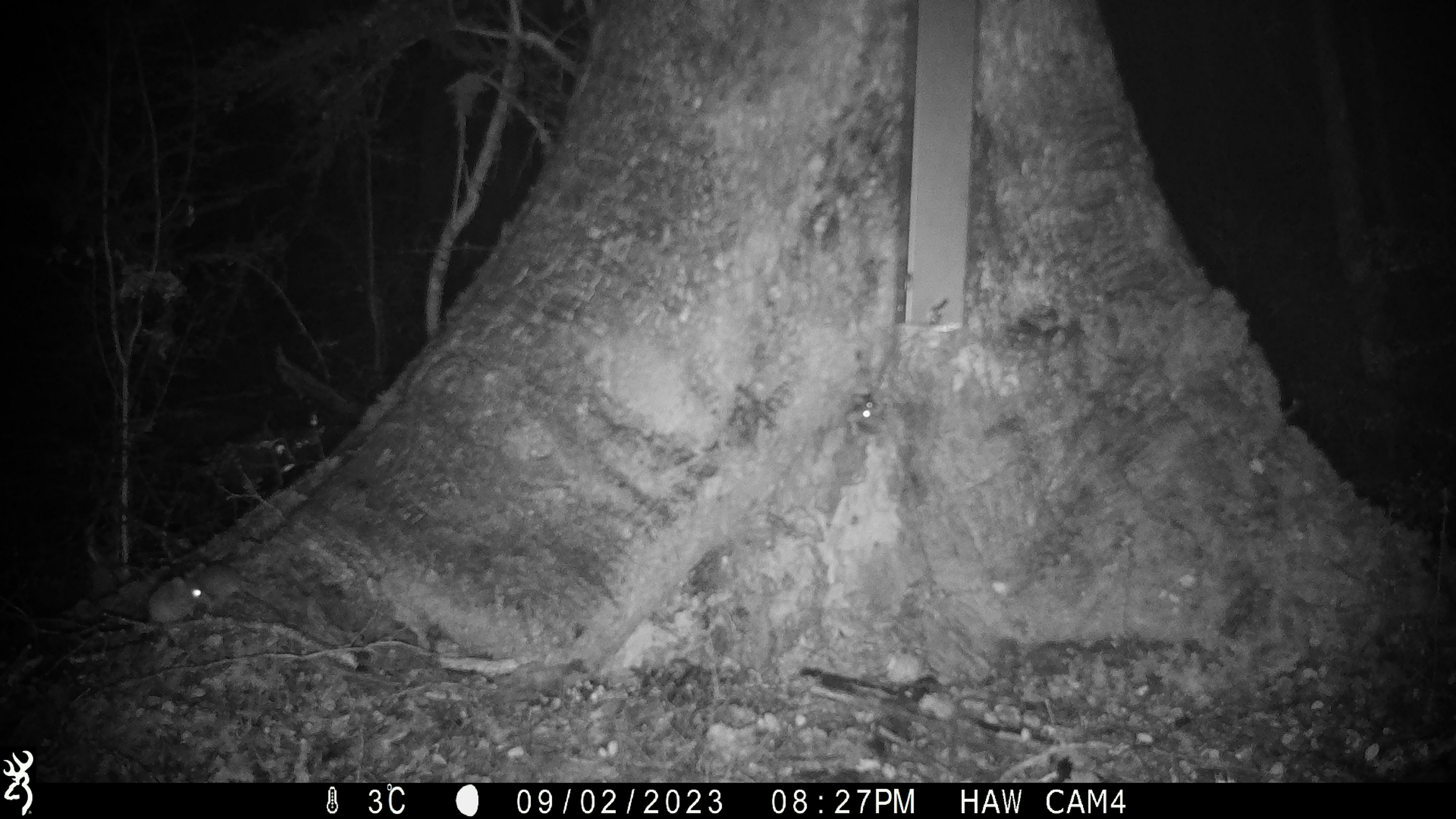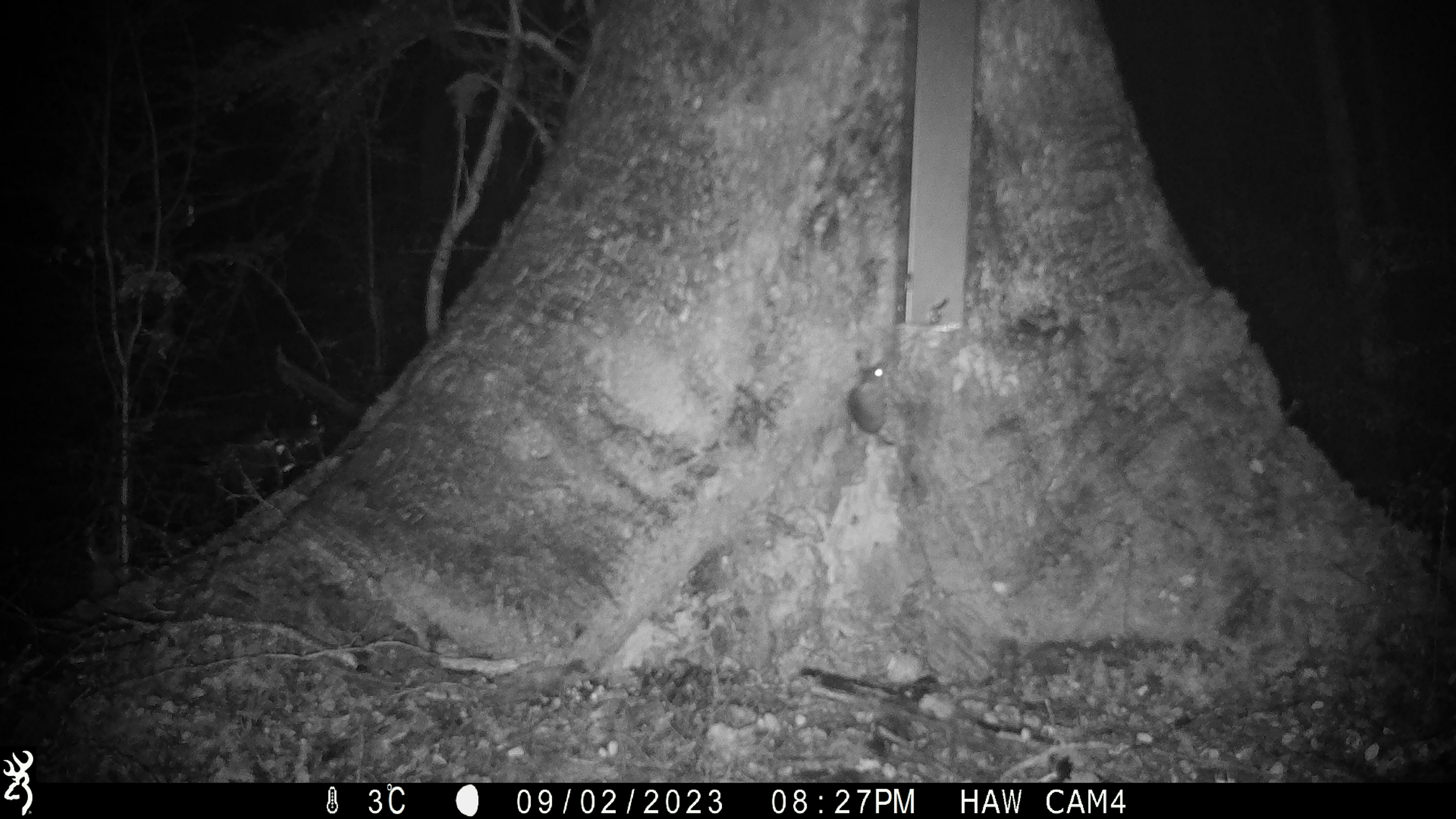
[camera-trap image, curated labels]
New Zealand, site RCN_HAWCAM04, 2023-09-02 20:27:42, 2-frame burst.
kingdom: Animalia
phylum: Chordata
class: Mammalia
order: Rodentia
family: Muridae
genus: Mus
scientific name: Mus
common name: mouse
Mouse (Mus).